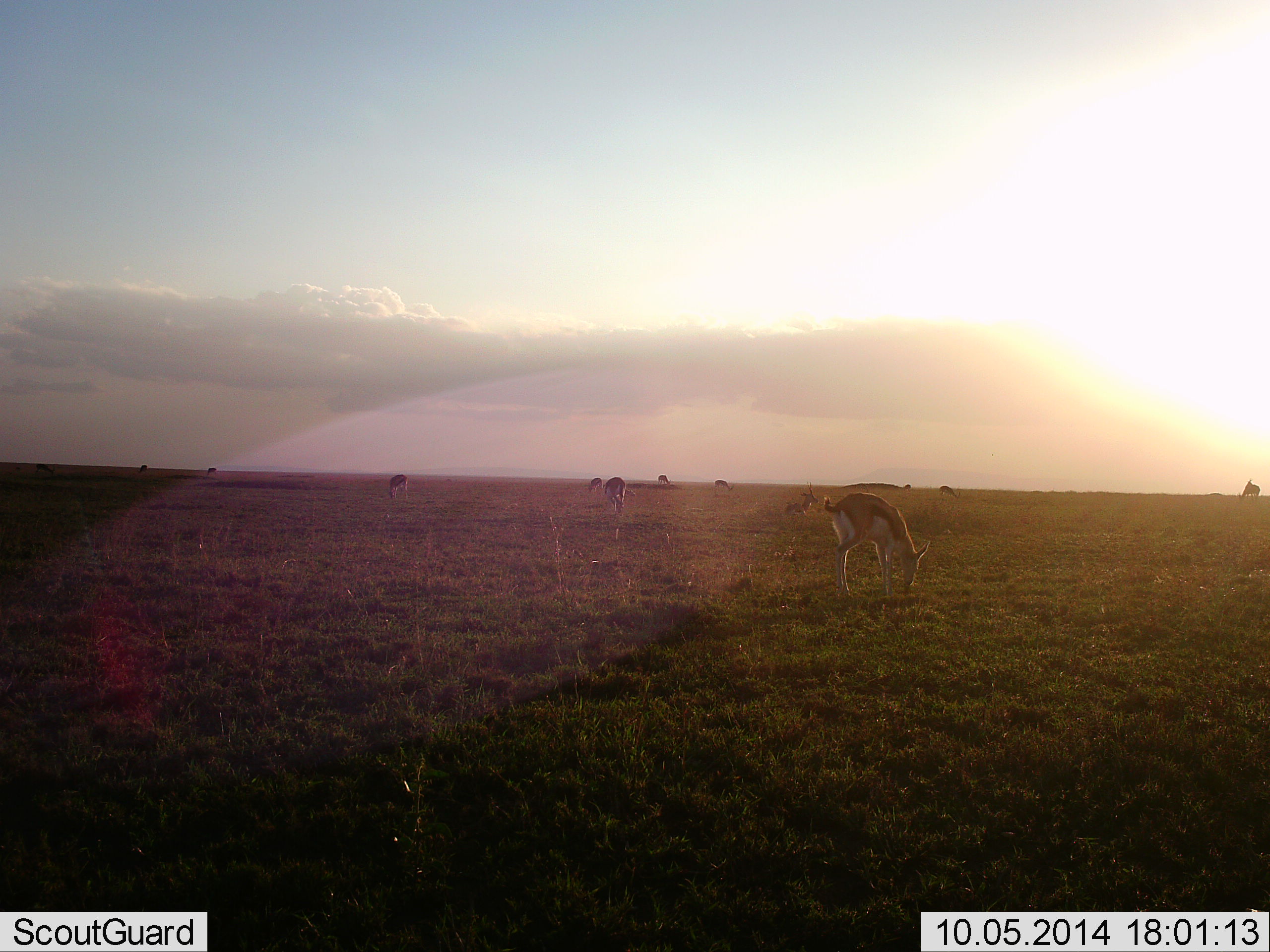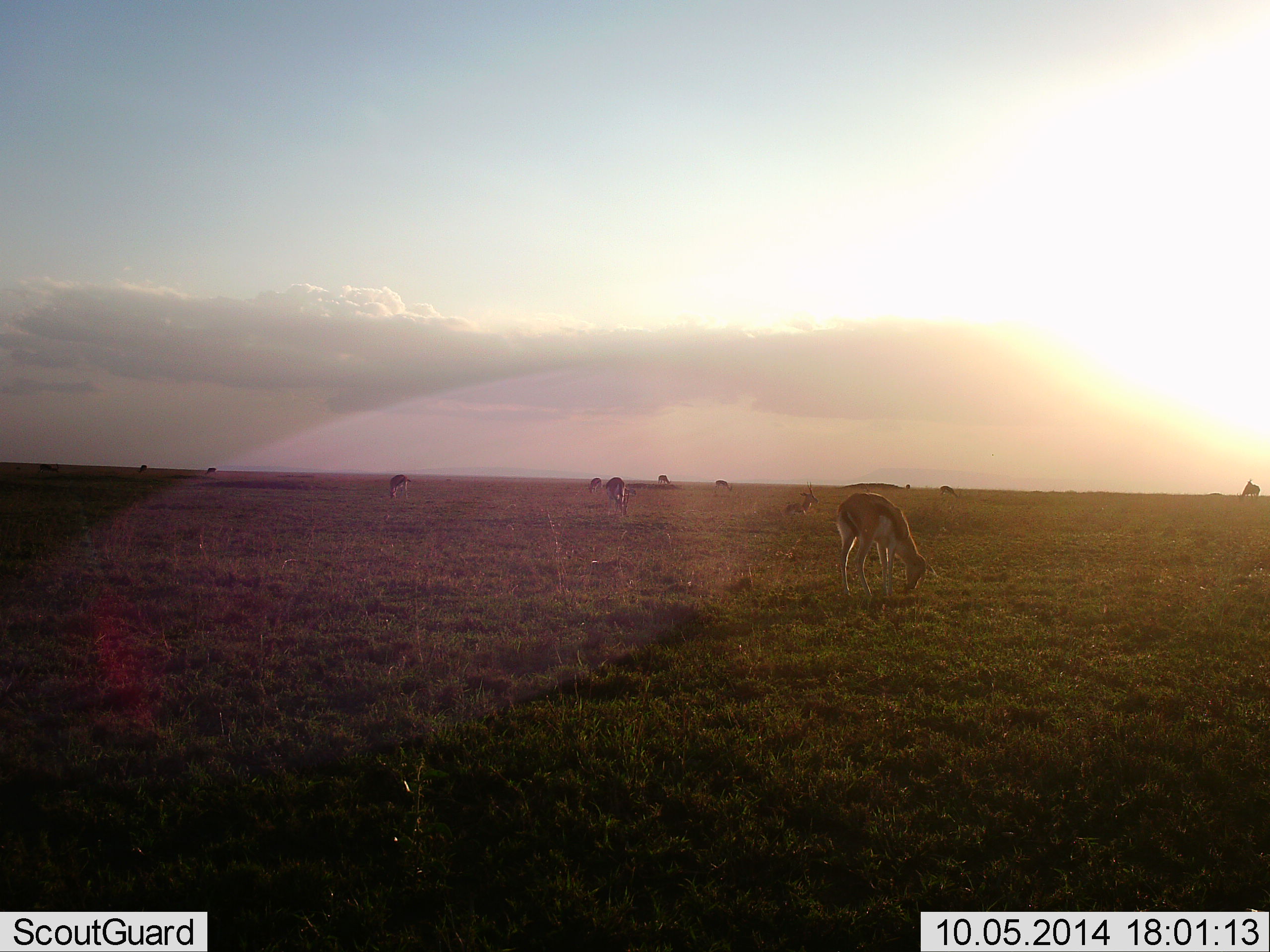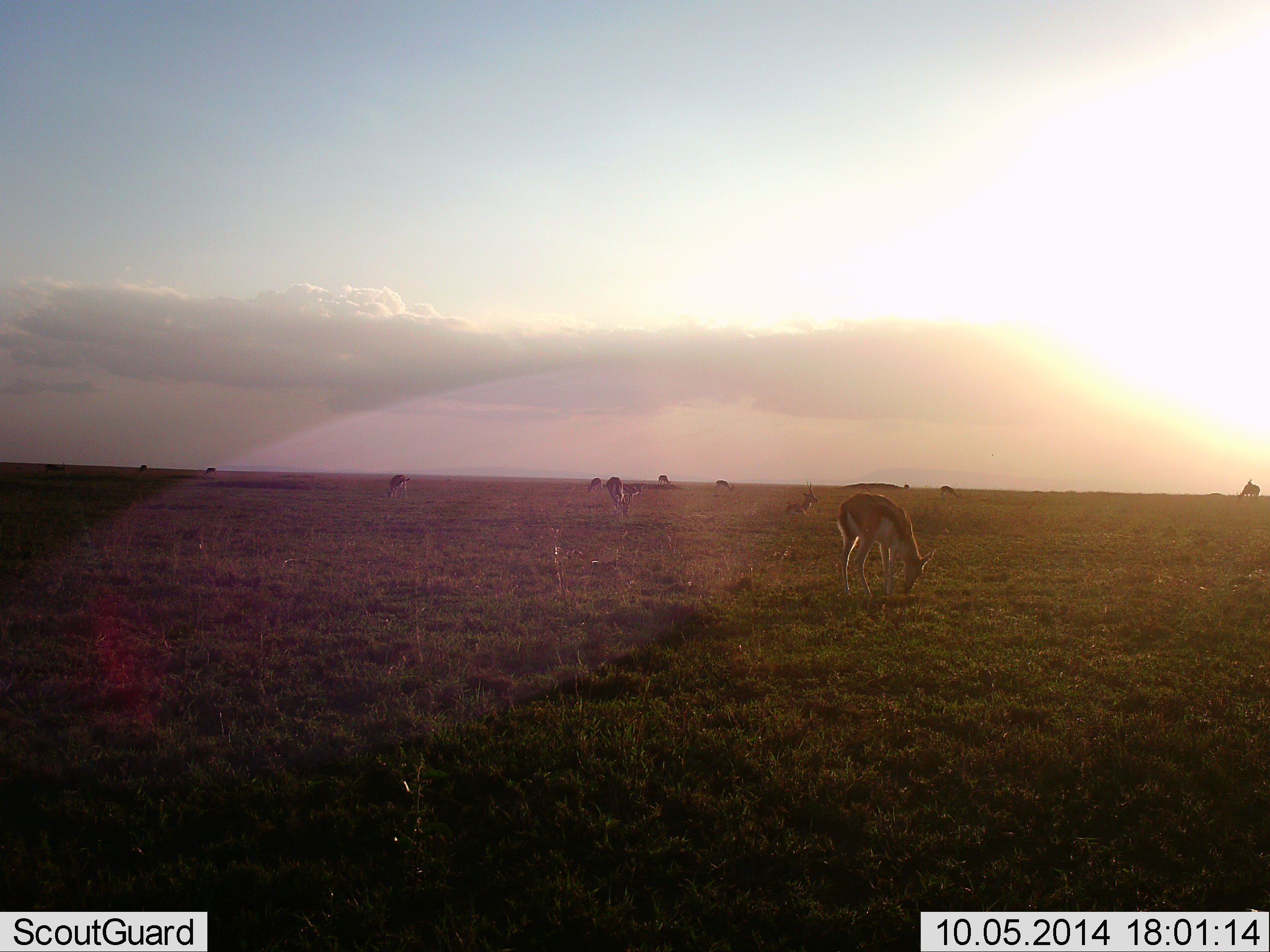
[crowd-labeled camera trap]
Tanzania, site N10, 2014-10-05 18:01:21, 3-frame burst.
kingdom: Animalia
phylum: Chordata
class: Mammalia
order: Artiodactyla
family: Bovidae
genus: Eudorcas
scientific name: Eudorcas thomsonii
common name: thomson's gazelle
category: gazellethomsons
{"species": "gazellethomsons (thomson's gazelle) (Eudorcas thomsonii)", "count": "11-50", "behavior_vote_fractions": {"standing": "27%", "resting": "27%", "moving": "0%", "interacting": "0%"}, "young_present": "0%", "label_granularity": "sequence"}